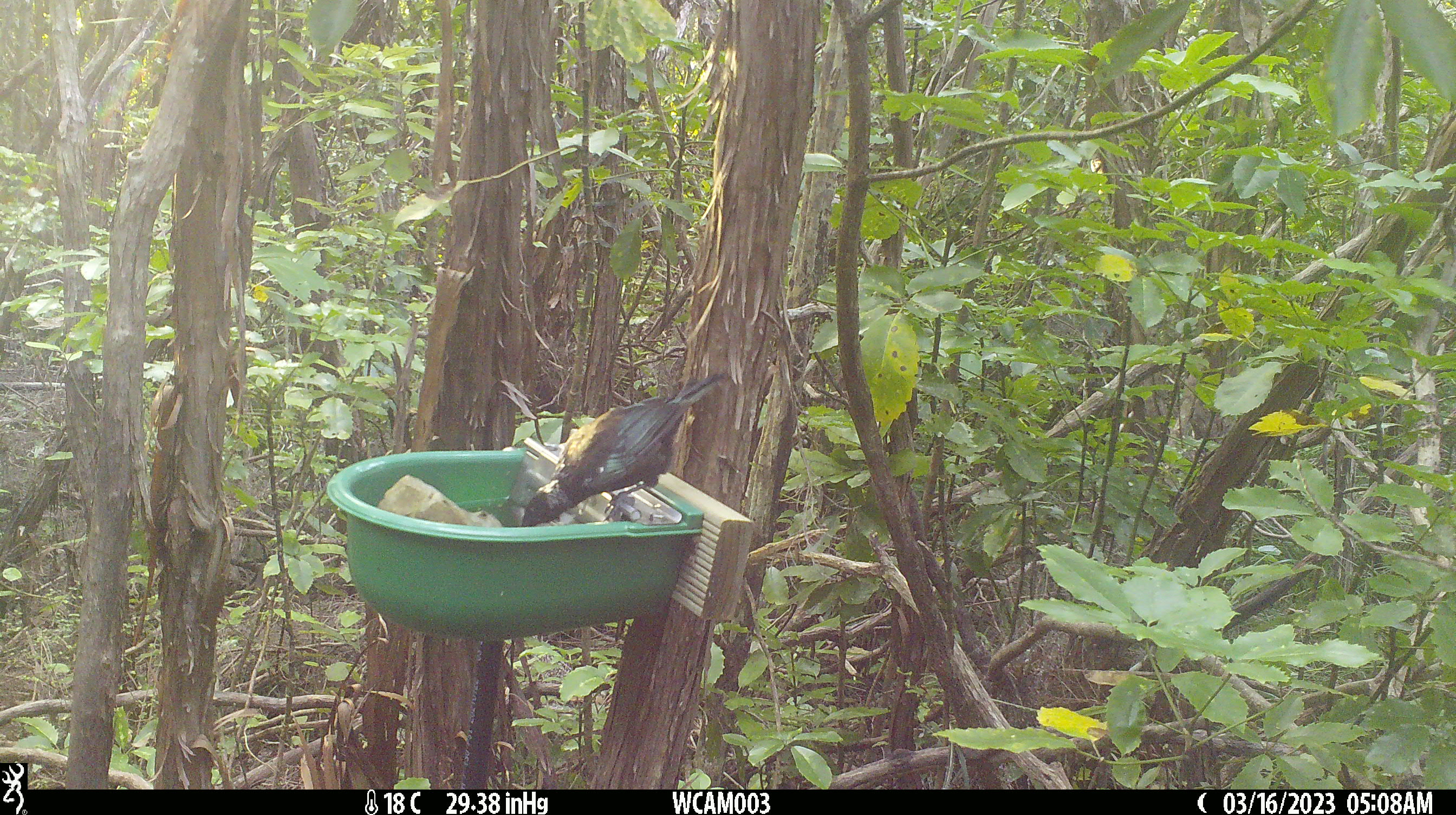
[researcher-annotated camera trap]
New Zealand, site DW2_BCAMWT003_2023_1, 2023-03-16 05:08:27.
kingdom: Animalia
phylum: Chordata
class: Aves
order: Passeriformes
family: Meliphagidae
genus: Prosthemadera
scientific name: Prosthemadera novaeseelandiae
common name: tui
Tui (Prosthemadera novaeseelandiae).